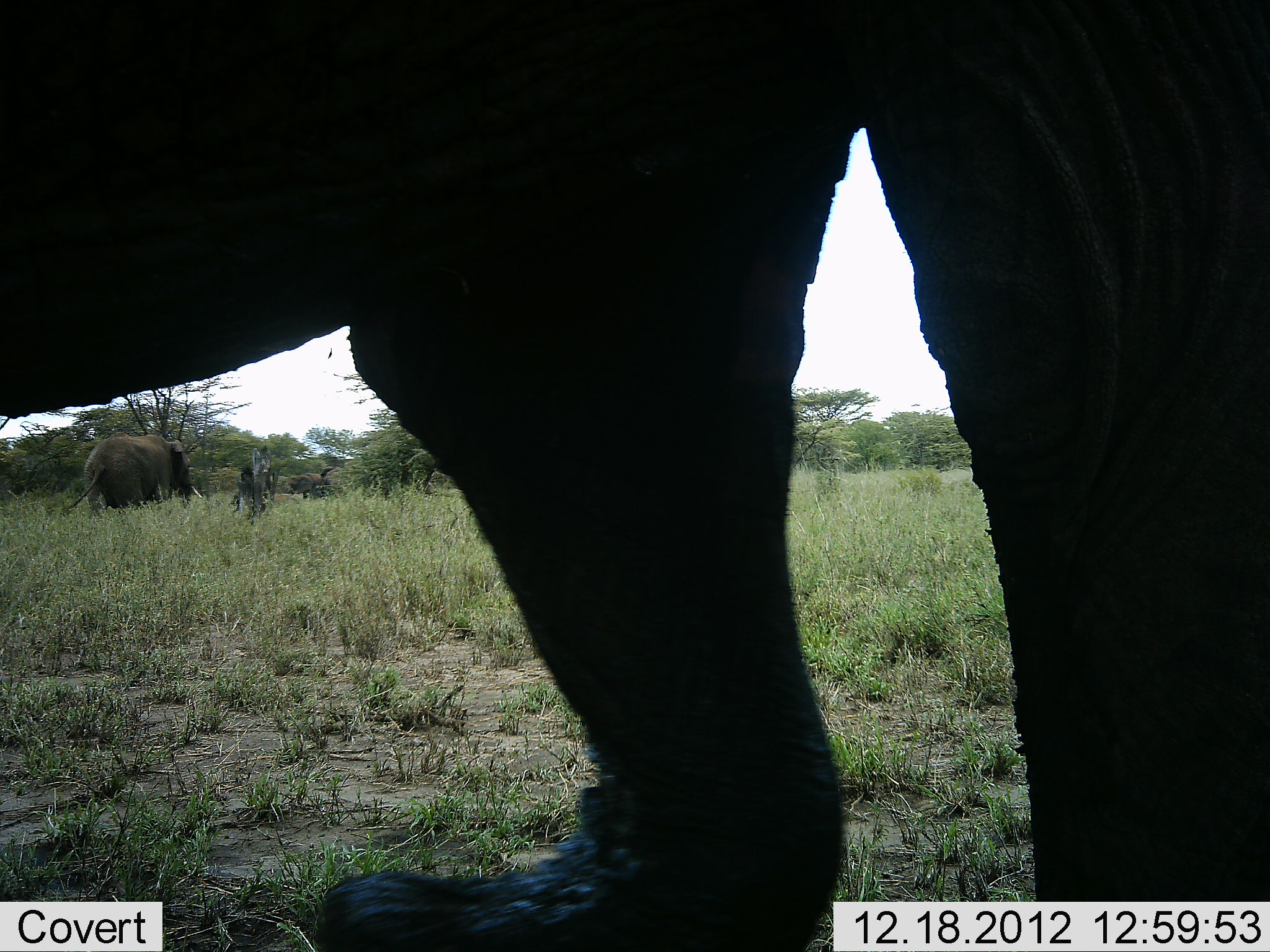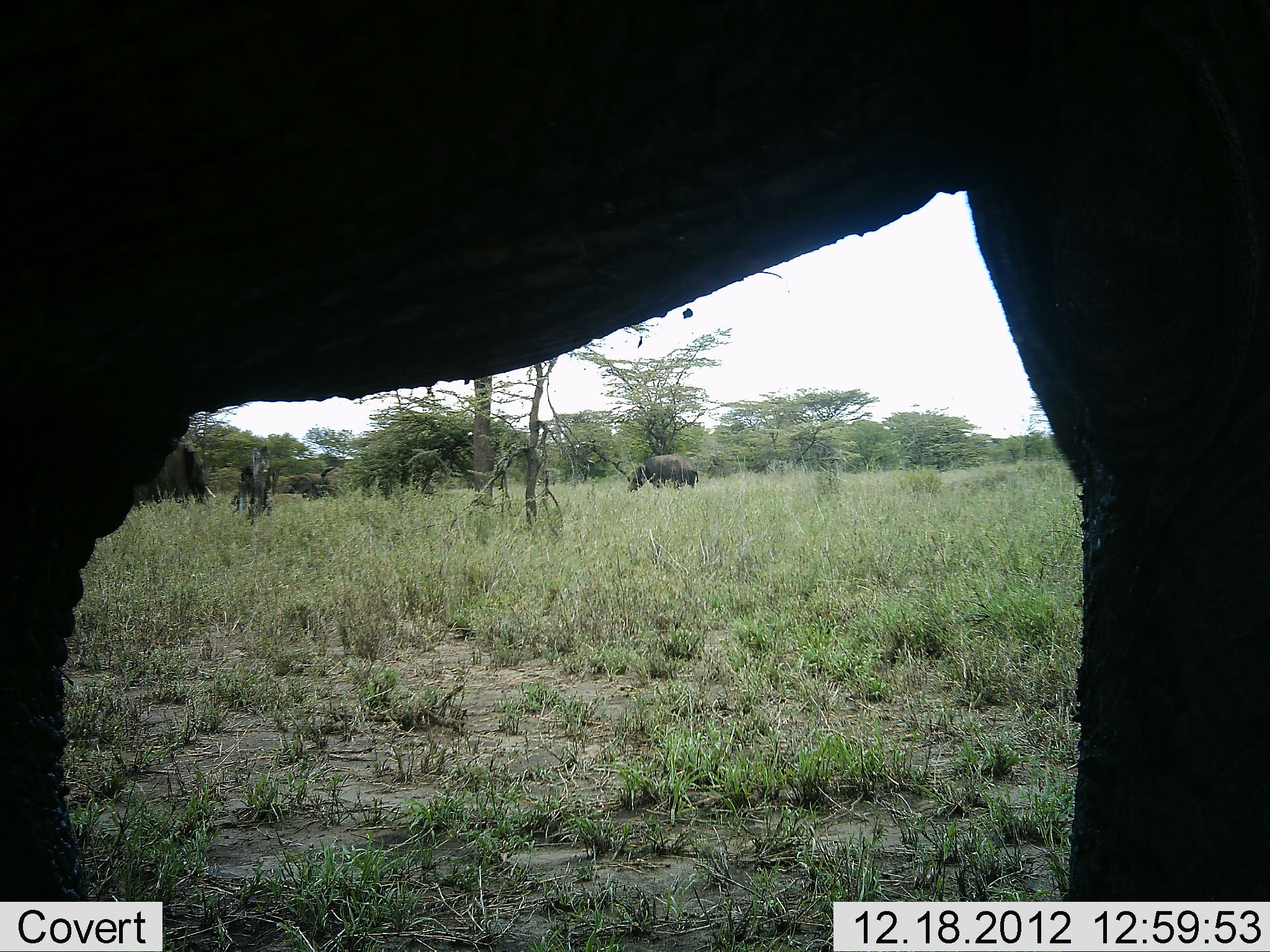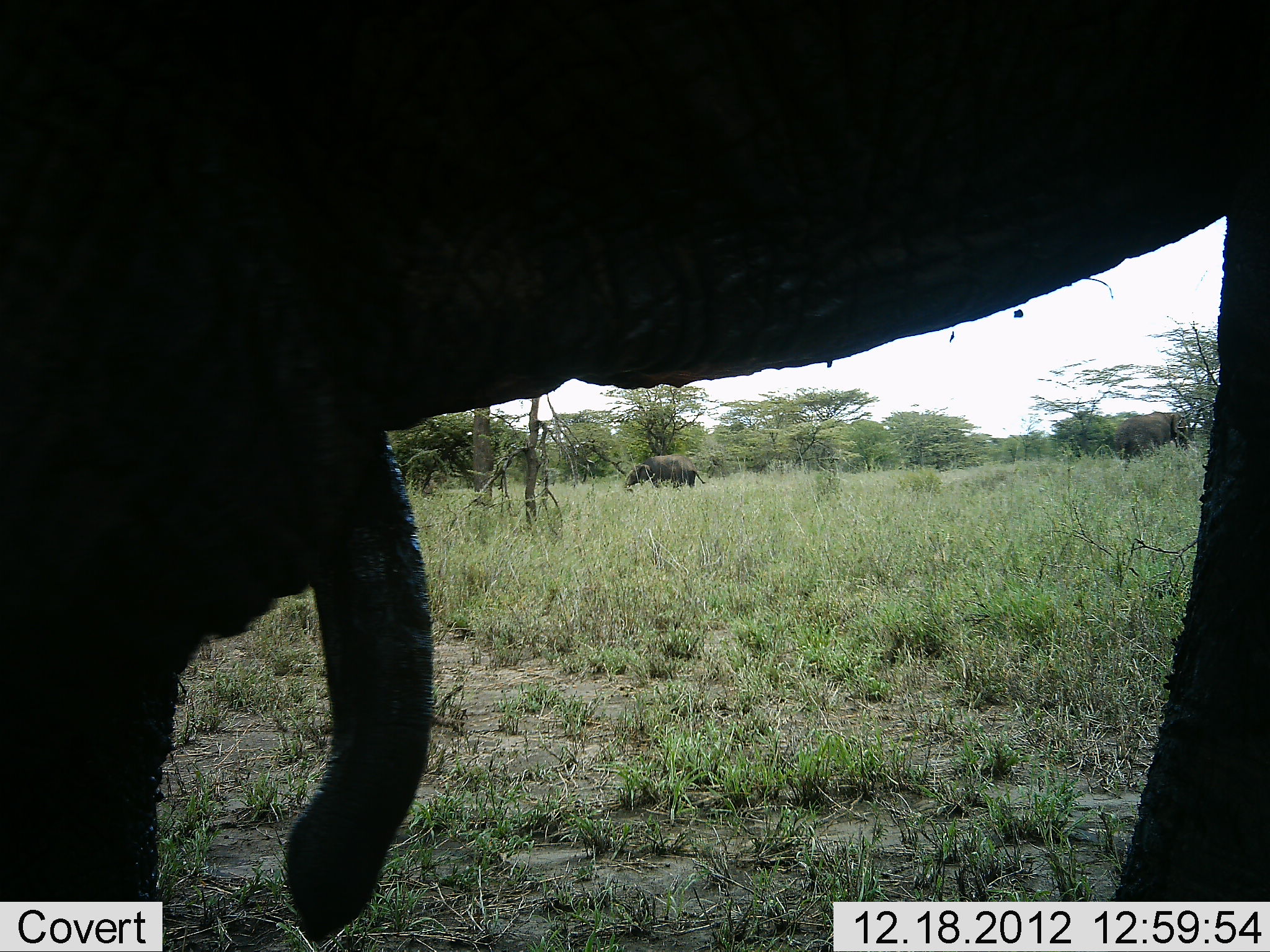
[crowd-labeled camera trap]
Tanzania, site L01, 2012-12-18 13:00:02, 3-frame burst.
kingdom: Animalia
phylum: Chordata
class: Mammalia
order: Proboscidea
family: Elephantidae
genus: Loxodonta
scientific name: Loxodonta africana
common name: african bush elephant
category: elephant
Elephant (african bush elephant) (Loxodonta africana), count 2. Behavior (volunteer vote fractions): standing 69%, resting 0%, moving 50%, interacting 0%. Young present (vote fraction): 0%. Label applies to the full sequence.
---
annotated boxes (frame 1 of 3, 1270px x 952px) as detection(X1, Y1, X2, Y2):
animal: detection(65, 432, 203, 514); detection(232, 445, 279, 521)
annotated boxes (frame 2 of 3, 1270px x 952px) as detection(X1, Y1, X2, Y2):
animal: detection(132, 438, 216, 506); detection(234, 444, 279, 523); detection(627, 452, 699, 492)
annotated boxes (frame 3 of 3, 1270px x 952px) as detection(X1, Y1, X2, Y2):
animal: detection(0, 0, 1269, 901); detection(1114, 410, 1190, 465); detection(624, 455, 706, 491)